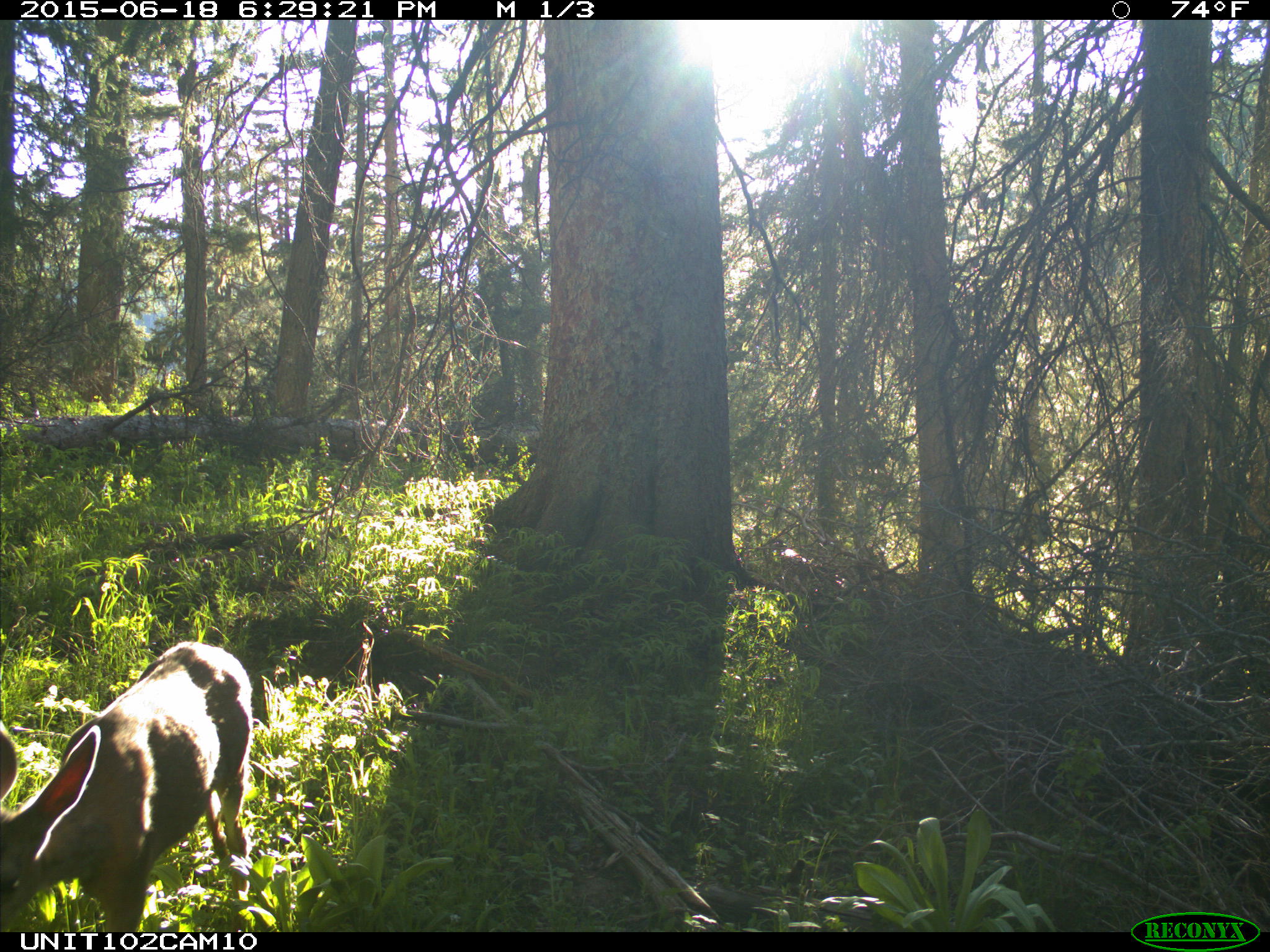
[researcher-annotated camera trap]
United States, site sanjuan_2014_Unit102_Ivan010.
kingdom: Animalia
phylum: Chordata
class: Mammalia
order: Artiodactyla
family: Cervidae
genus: Odocoileus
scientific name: Odocoileus hemionus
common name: mule deer